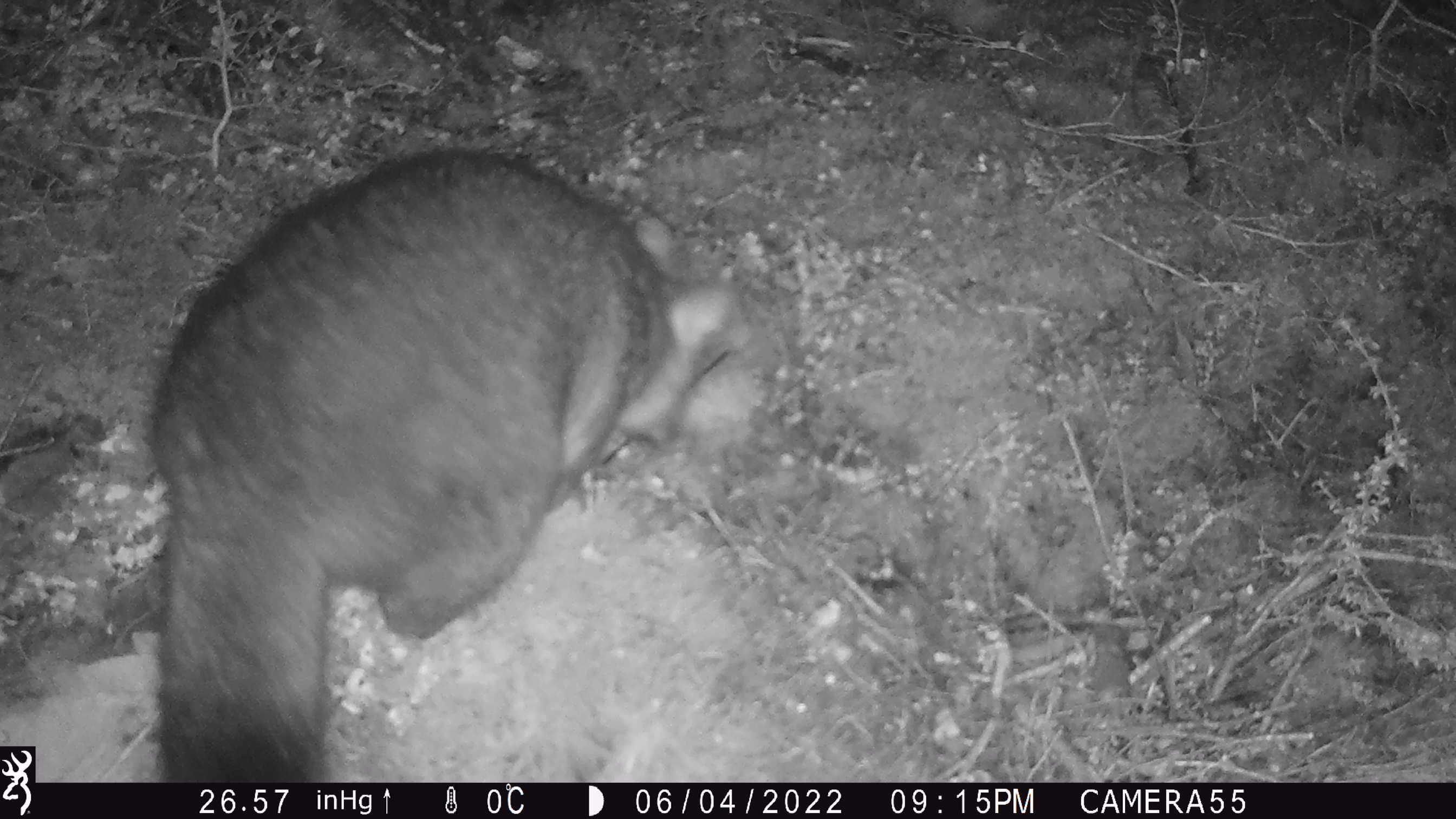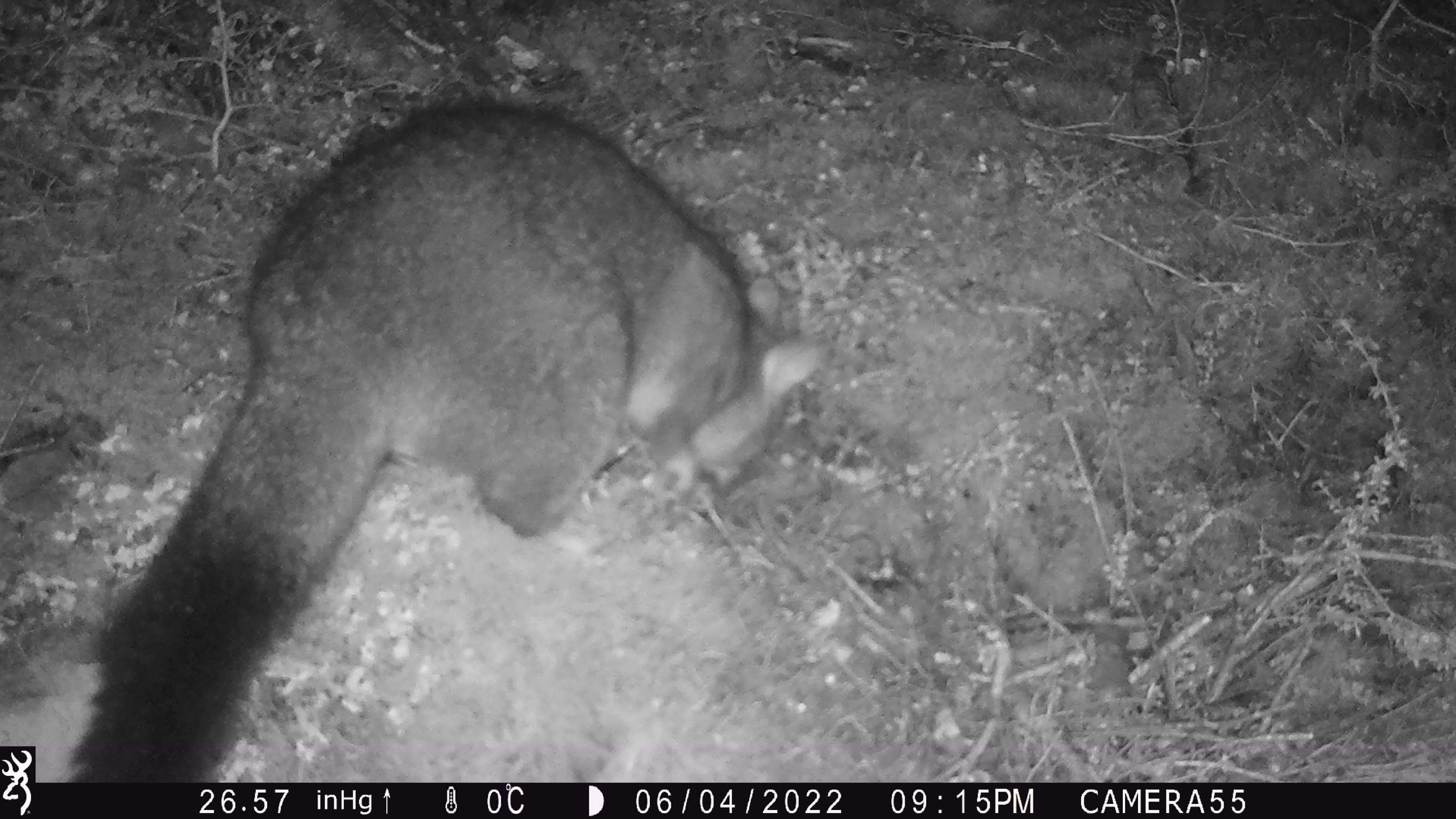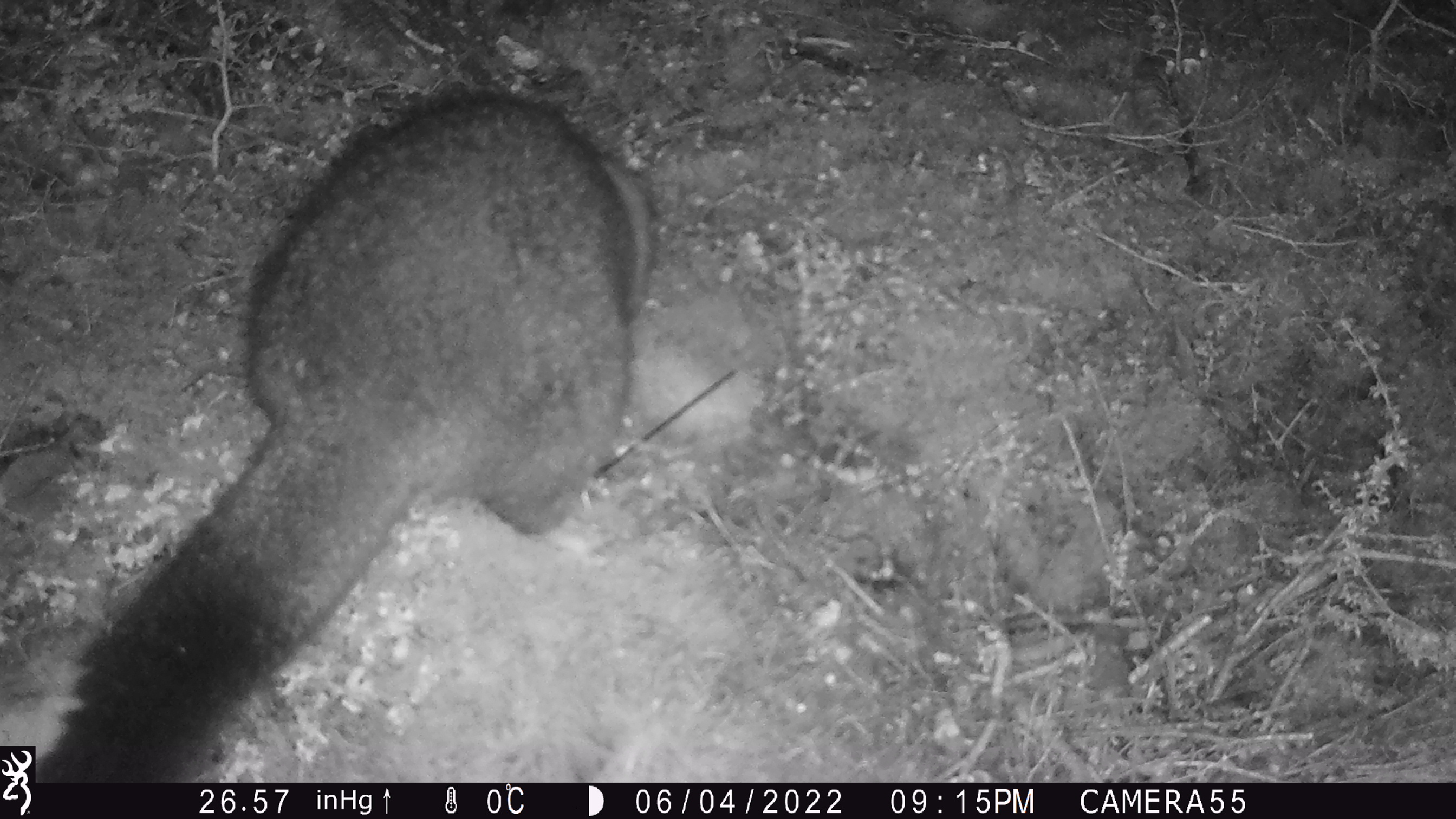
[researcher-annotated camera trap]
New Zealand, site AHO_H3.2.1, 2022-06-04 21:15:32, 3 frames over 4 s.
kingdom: Animalia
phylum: Chordata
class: Mammalia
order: Diprotodontia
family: Phalangeridae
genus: Trichosurus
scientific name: Trichosurus vulpecula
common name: common brushtail possum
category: possum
Possum (common brushtail possum) (Trichosurus vulpecula).